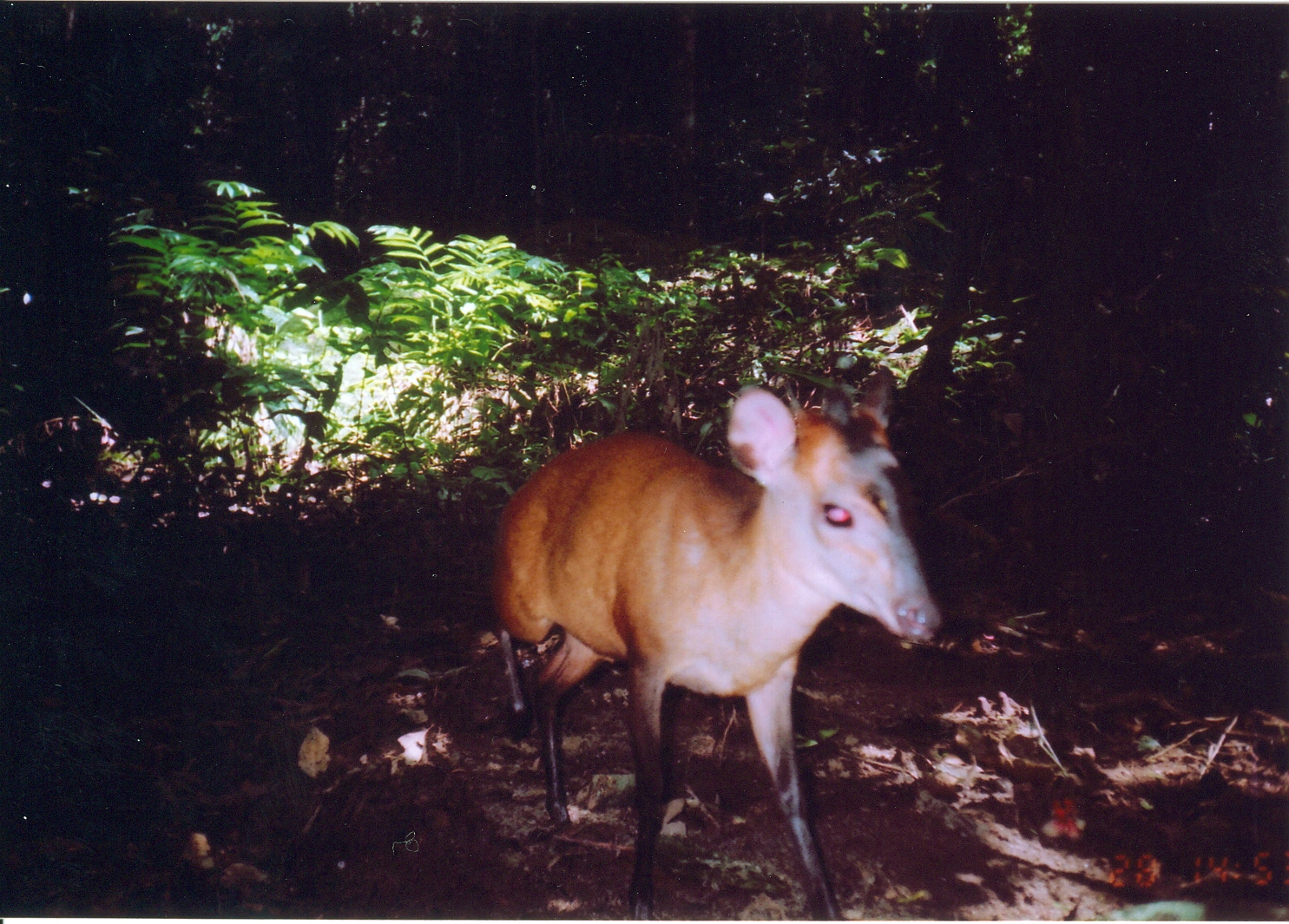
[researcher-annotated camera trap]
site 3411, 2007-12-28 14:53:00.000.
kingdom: Animalia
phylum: Chordata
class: Mammalia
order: Artiodactyla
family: Bovidae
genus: Cephalophus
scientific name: Cephalophus harveyi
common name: harvey's duiker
Cephalophus harveyi (harvey's duiker), count 1.